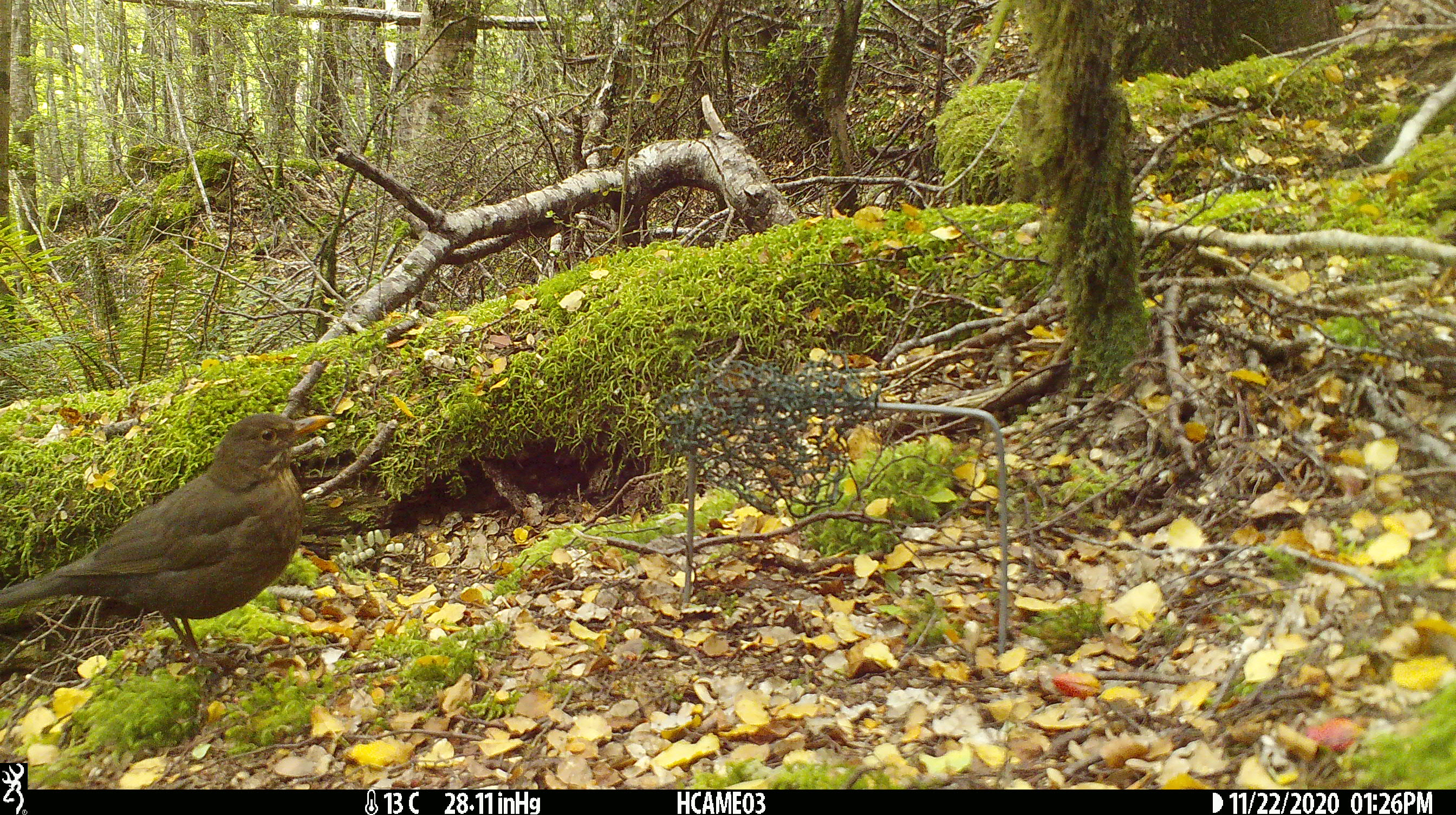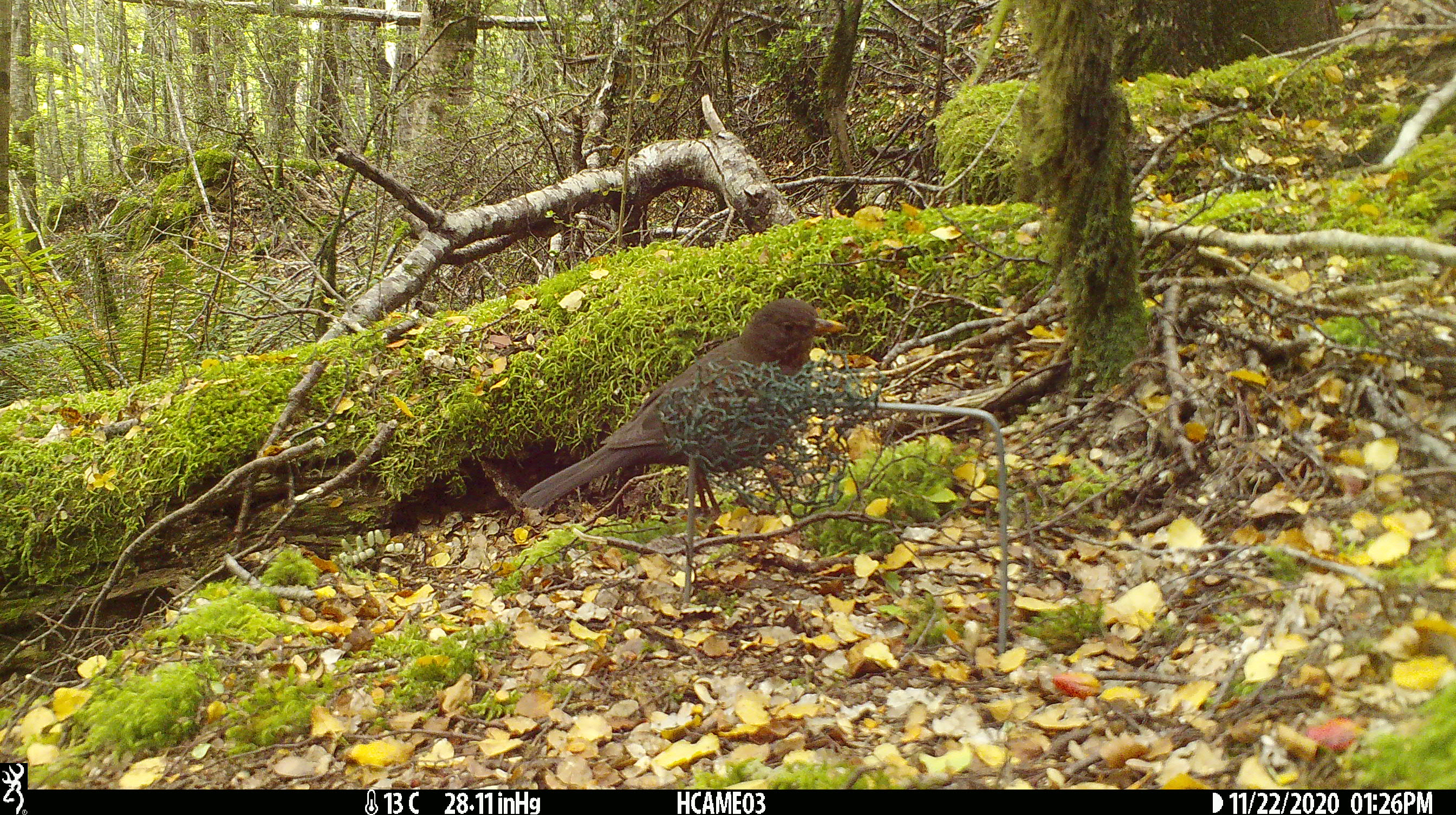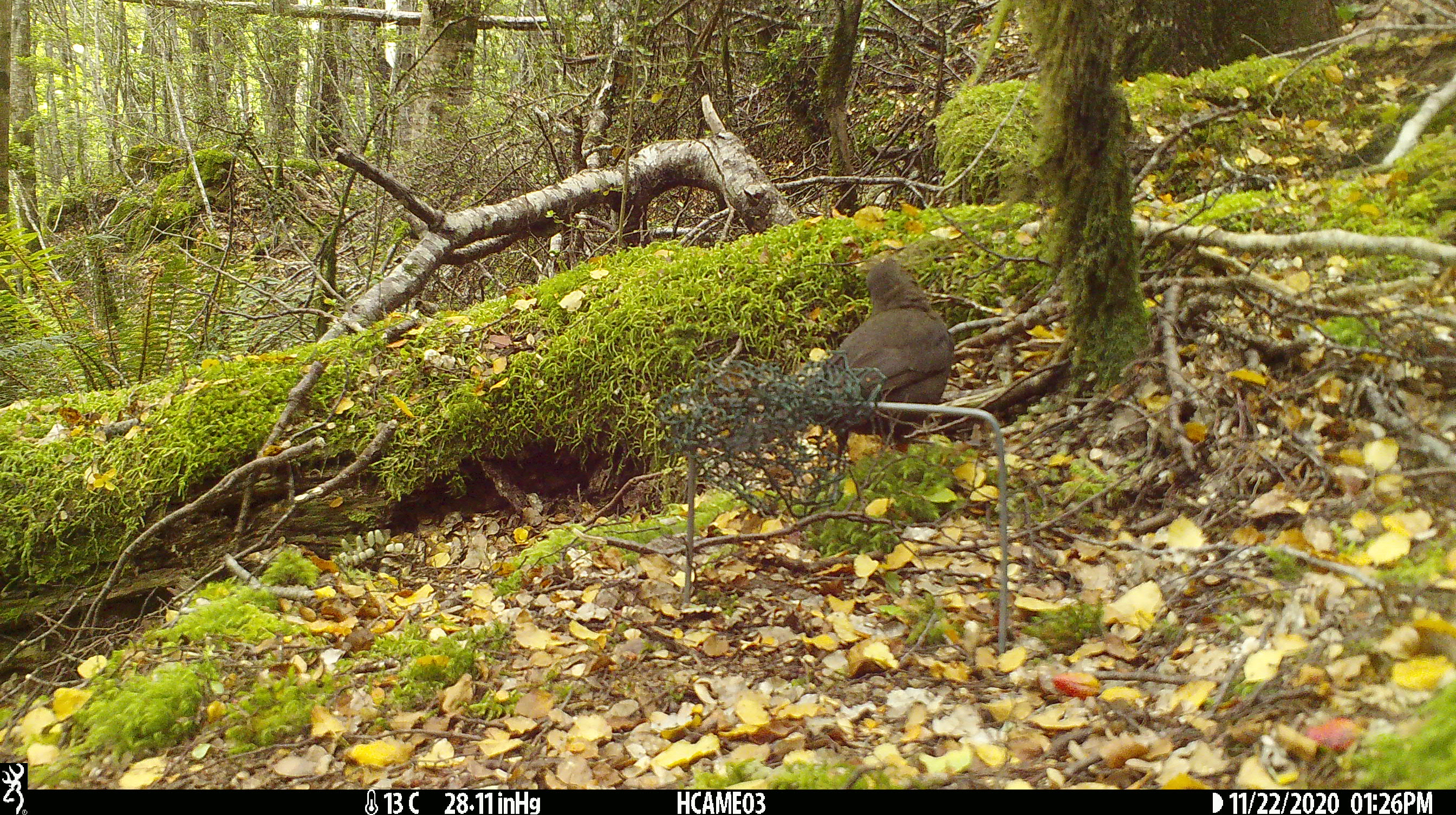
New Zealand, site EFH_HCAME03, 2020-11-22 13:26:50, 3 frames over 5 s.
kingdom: Animalia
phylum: Chordata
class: Aves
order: Passeriformes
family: Turdidae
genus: Turdus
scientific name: Turdus merula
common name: eurasian blackbird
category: blackbird